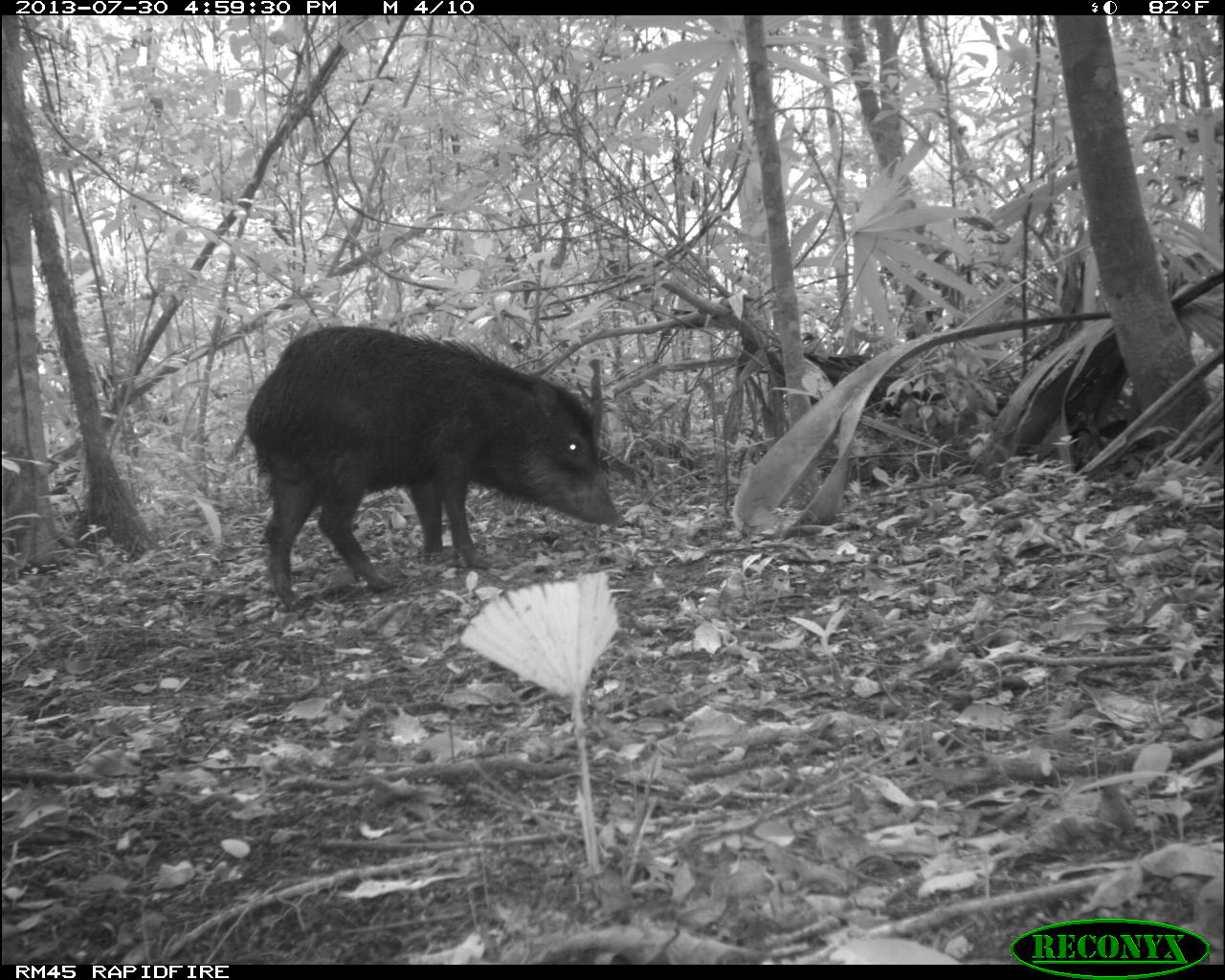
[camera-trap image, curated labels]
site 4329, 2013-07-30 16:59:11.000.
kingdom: Animalia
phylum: Chordata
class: Mammalia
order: Artiodactyla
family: Tayassuidae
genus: Tayassu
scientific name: Tayassu pecari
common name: white-lipped peccary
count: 2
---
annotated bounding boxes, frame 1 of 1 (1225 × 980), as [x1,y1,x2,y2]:
tayassu pecari: [242,323,628,613]